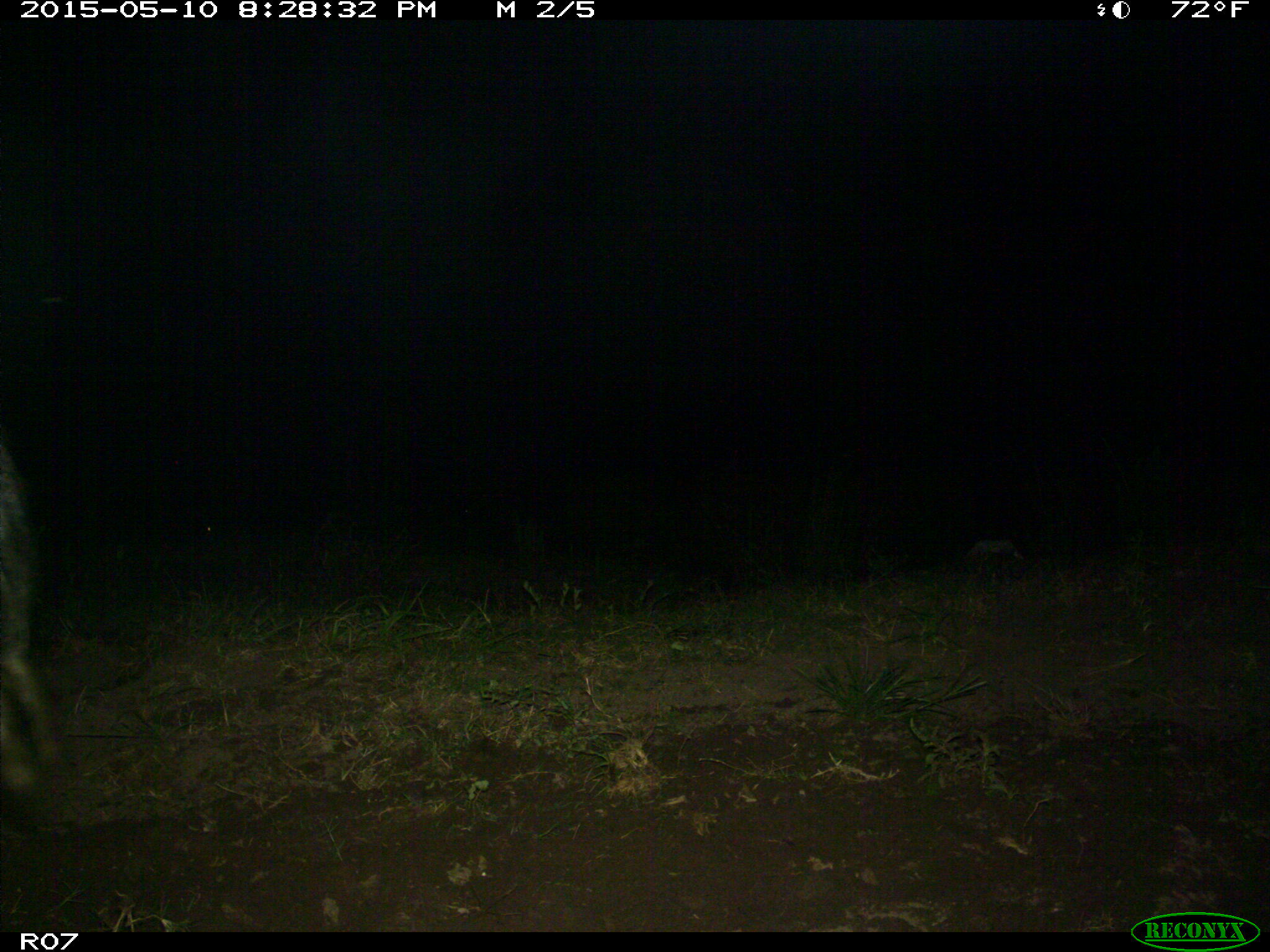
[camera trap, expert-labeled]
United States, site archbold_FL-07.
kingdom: Animalia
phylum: Chordata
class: Mammalia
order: Artiodactyla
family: Bovidae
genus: Bos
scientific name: Bos taurus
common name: domestic cow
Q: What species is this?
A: Bos taurus (domestic cow).